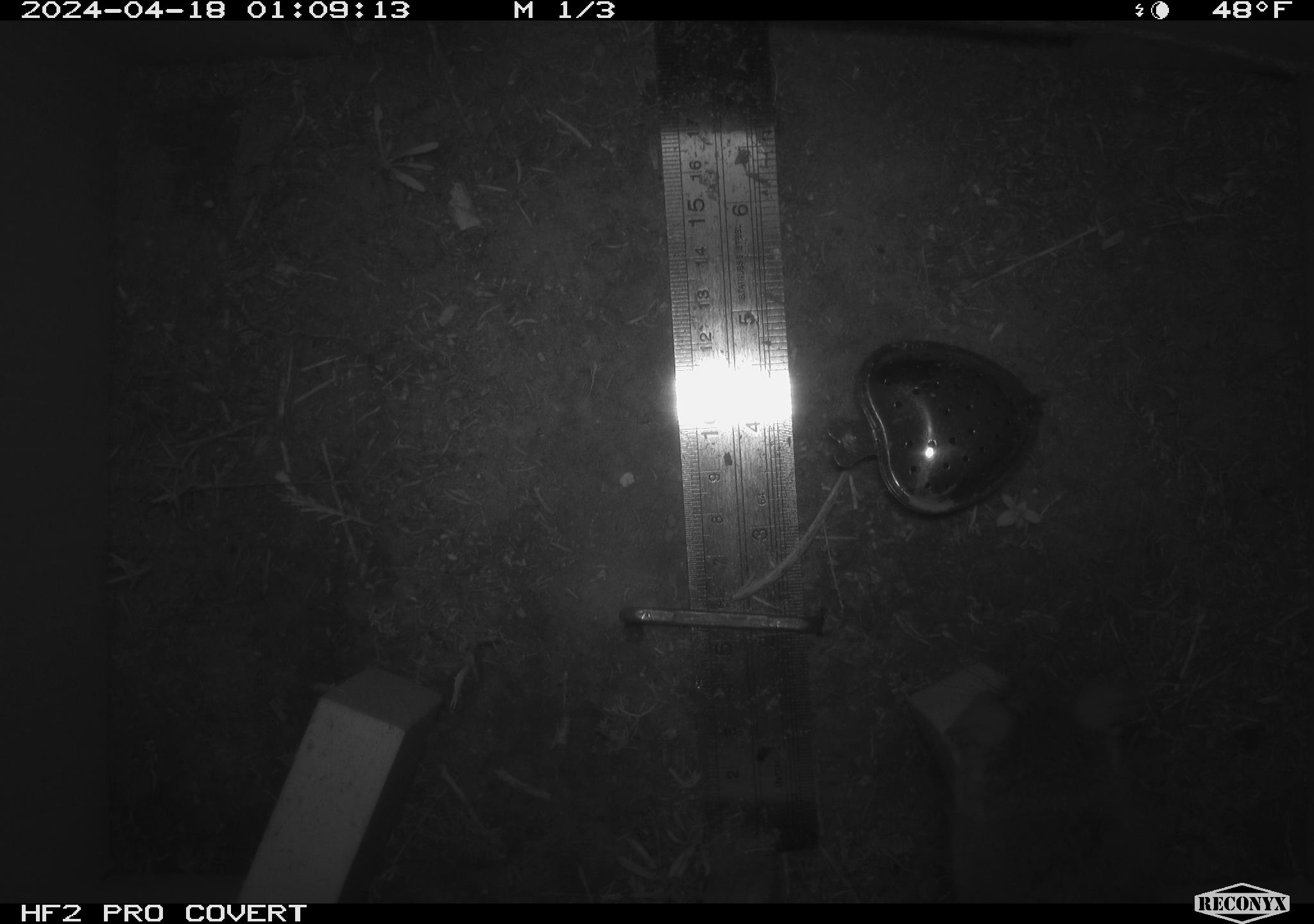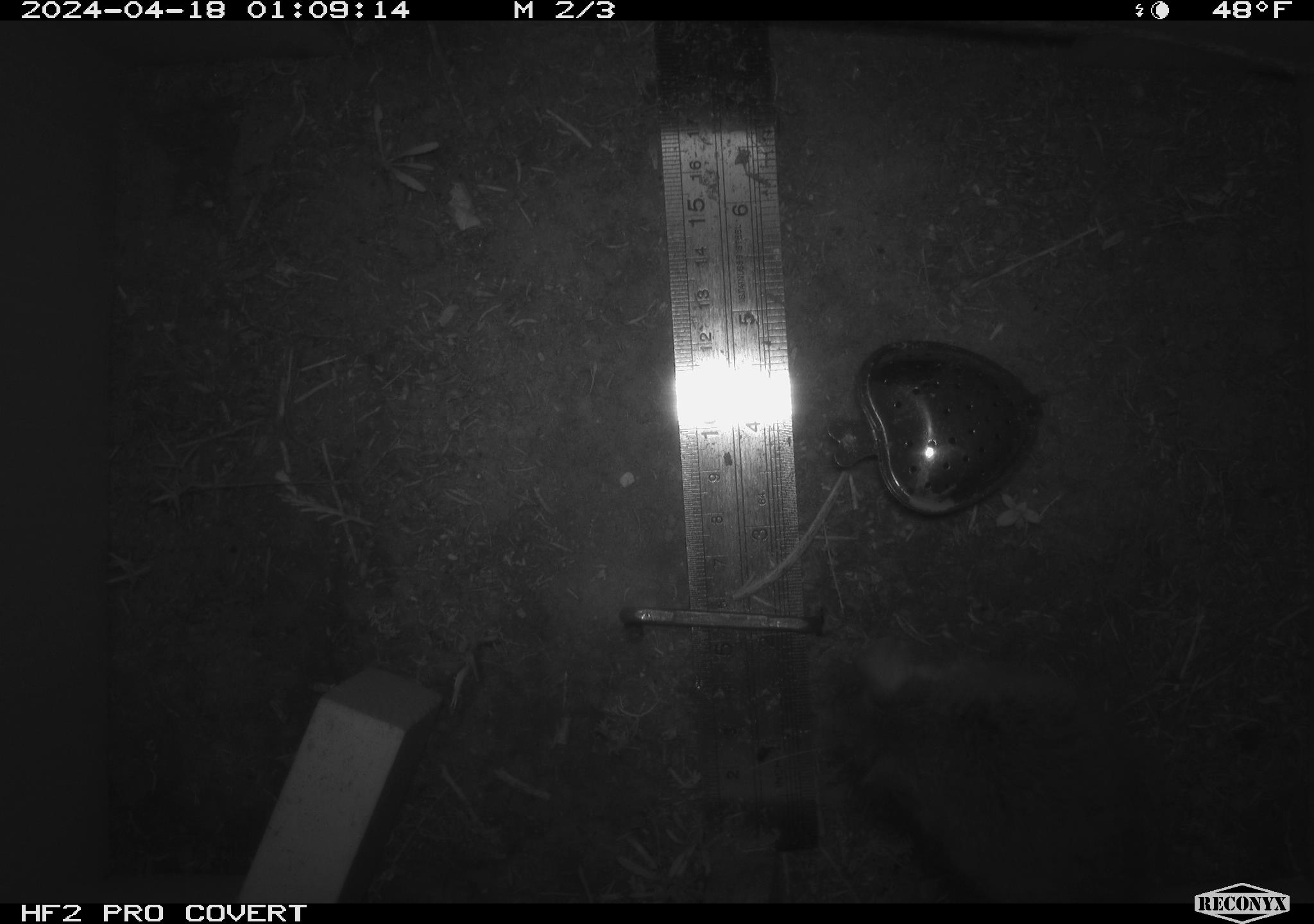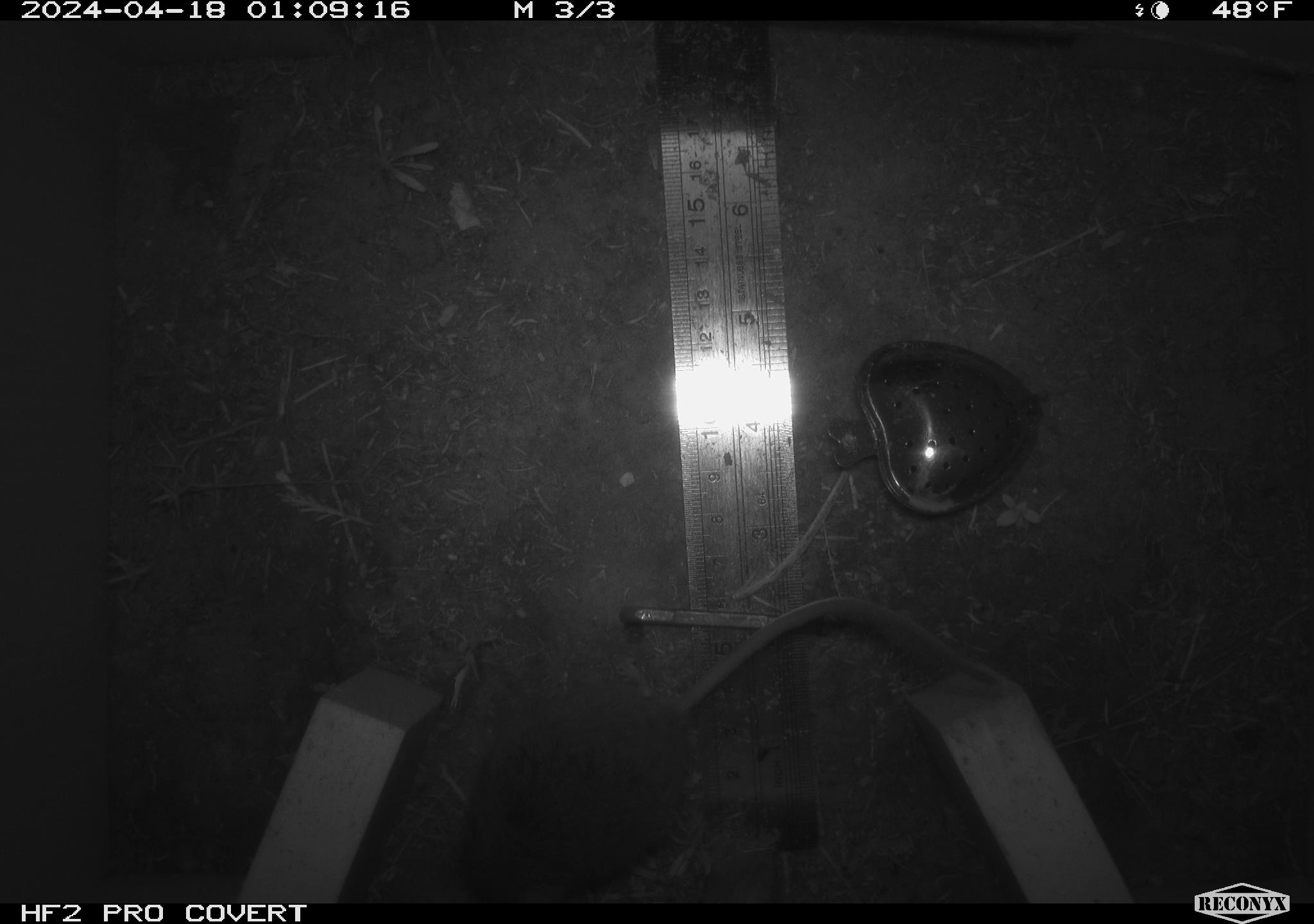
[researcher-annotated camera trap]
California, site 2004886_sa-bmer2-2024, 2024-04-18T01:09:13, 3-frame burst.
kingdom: Animalia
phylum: Chordata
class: Mammalia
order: Rodentia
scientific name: Rodentia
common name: mouse species